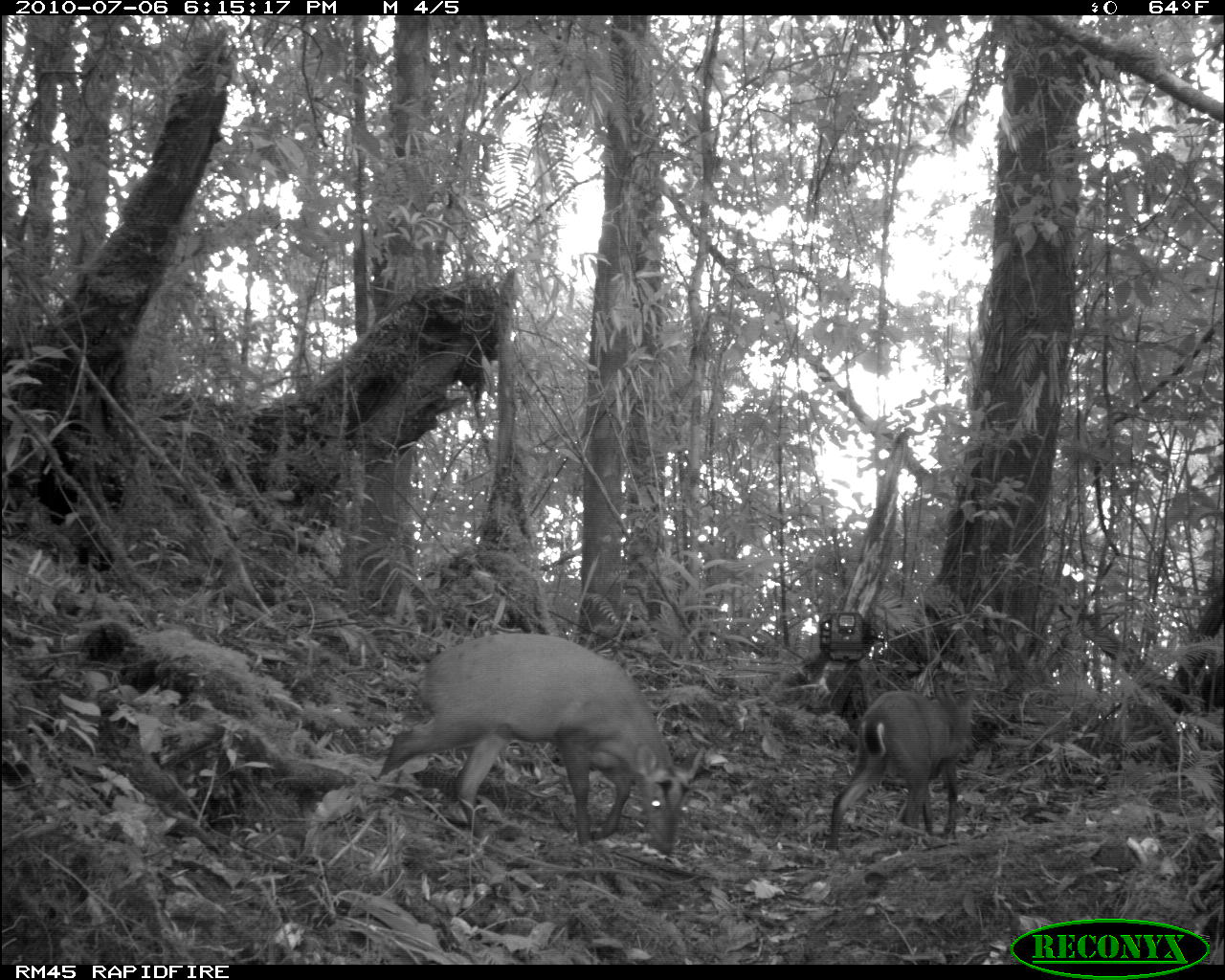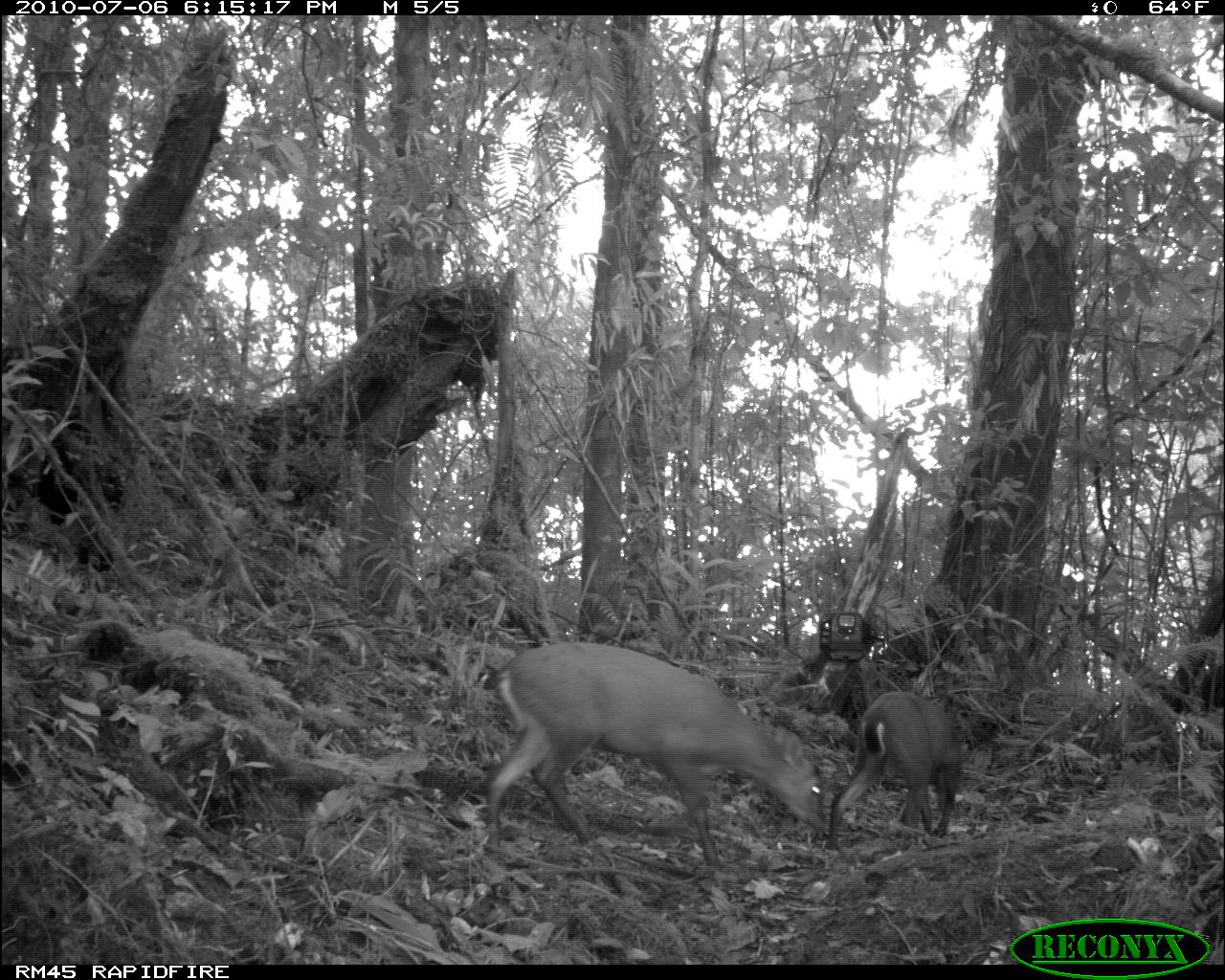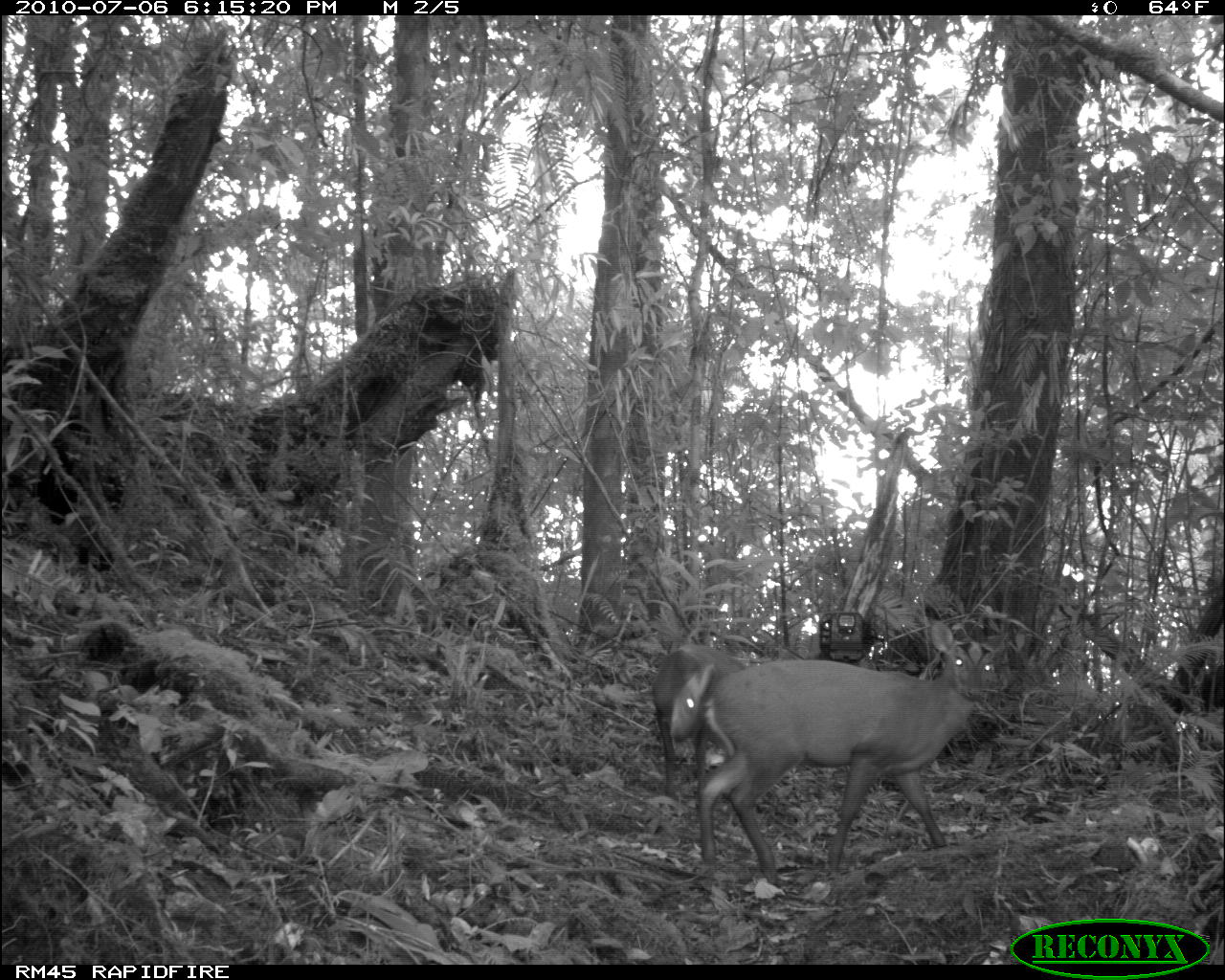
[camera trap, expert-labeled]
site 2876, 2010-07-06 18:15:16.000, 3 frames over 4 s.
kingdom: Animalia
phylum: Chordata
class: Mammalia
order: Artiodactyla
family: Cervidae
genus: Muntiacus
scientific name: Muntiacus muntjak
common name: southern red muntjac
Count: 2.